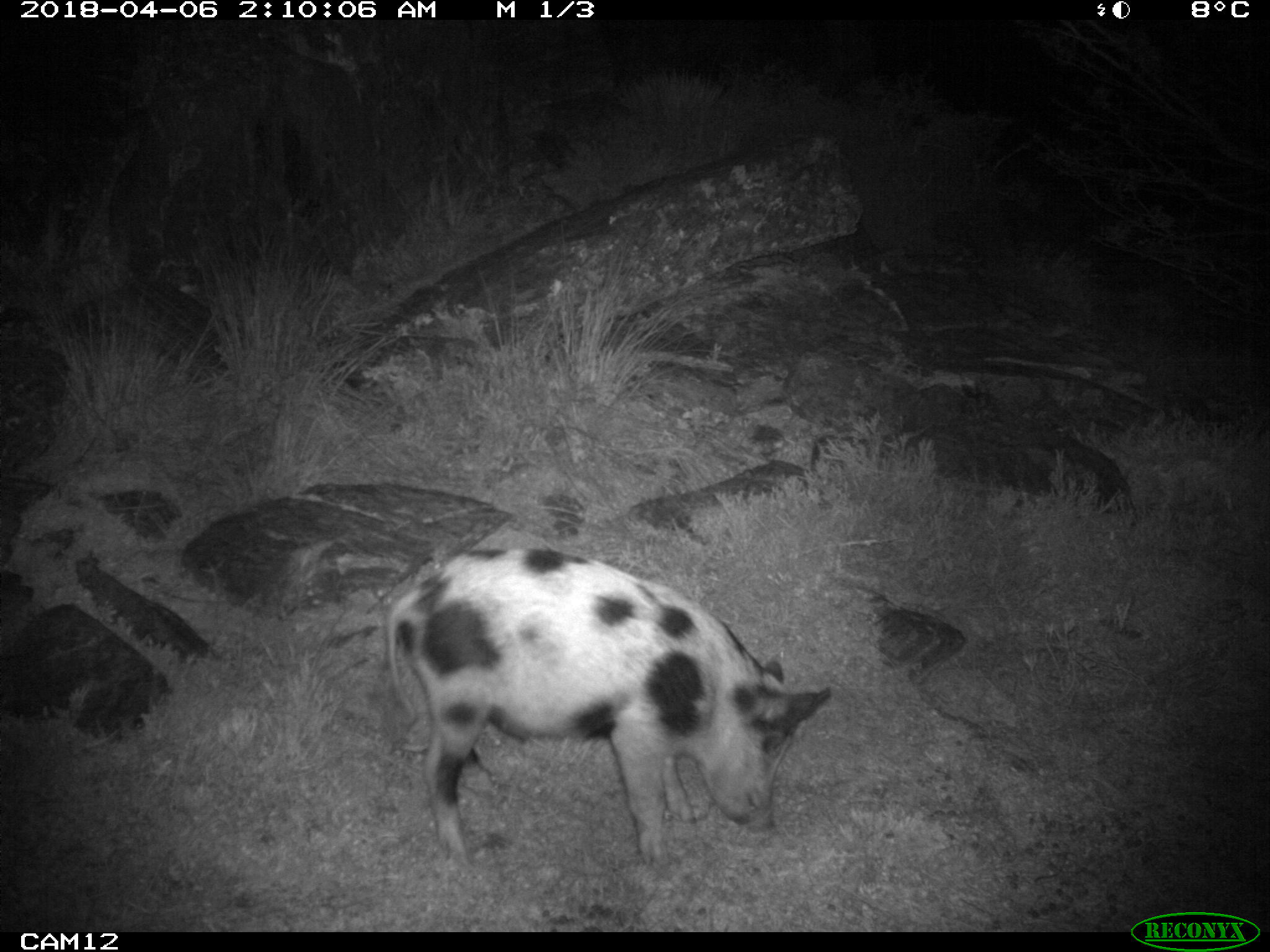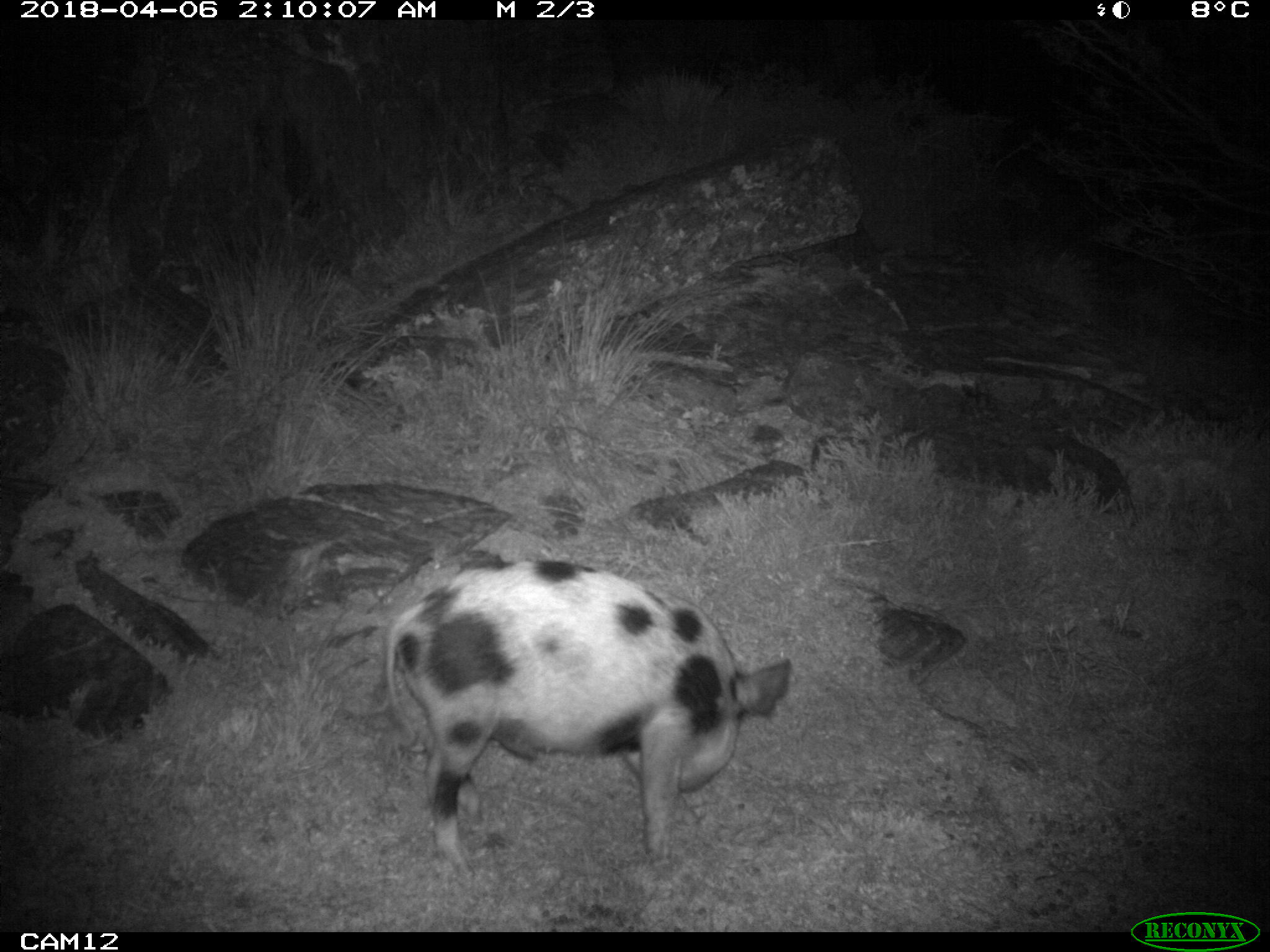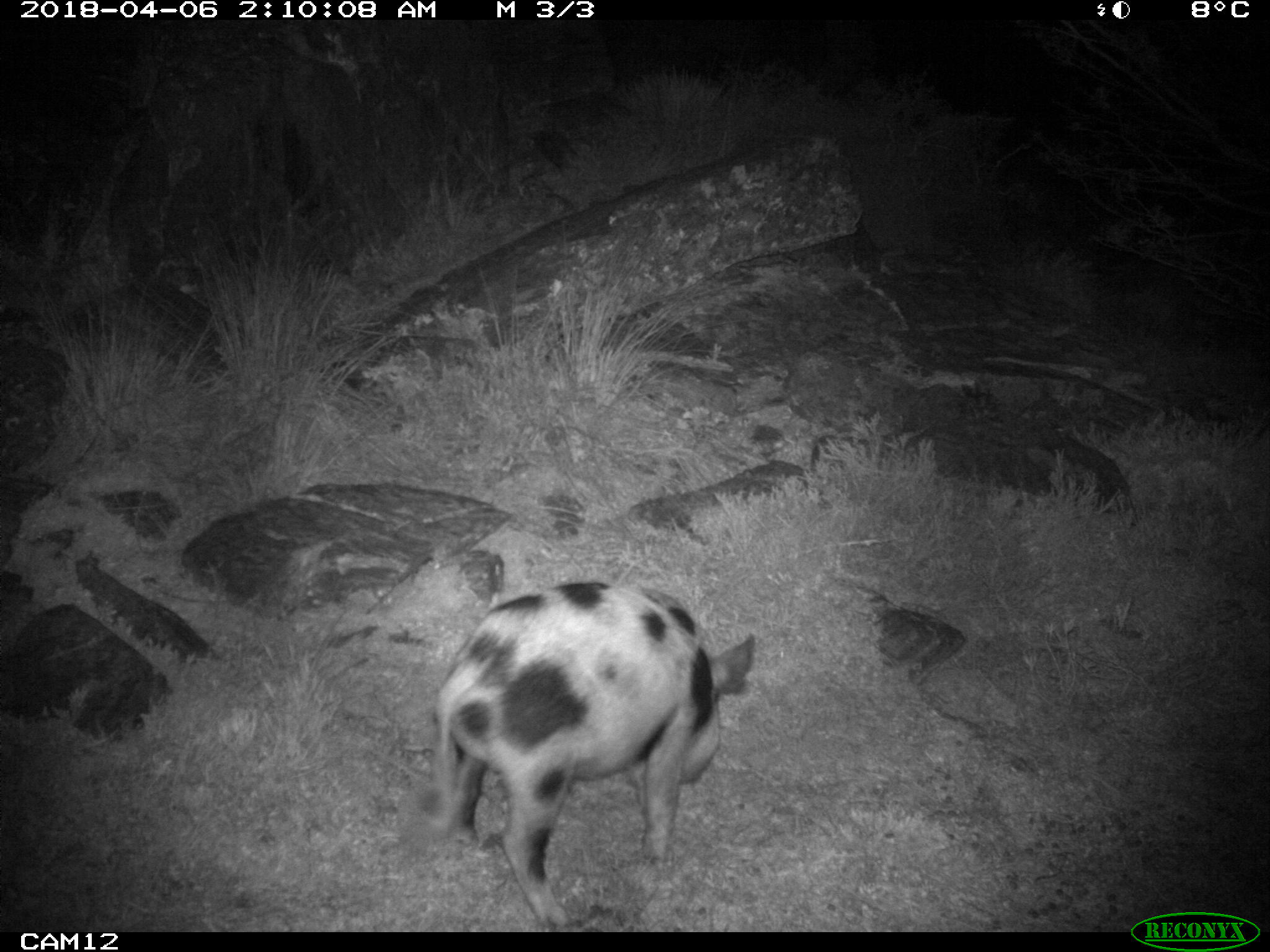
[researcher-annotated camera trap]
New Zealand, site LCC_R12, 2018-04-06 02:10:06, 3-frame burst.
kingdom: Animalia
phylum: Chordata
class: Mammalia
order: Artiodactyla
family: Suidae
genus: Sus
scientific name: Sus scrofa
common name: pig